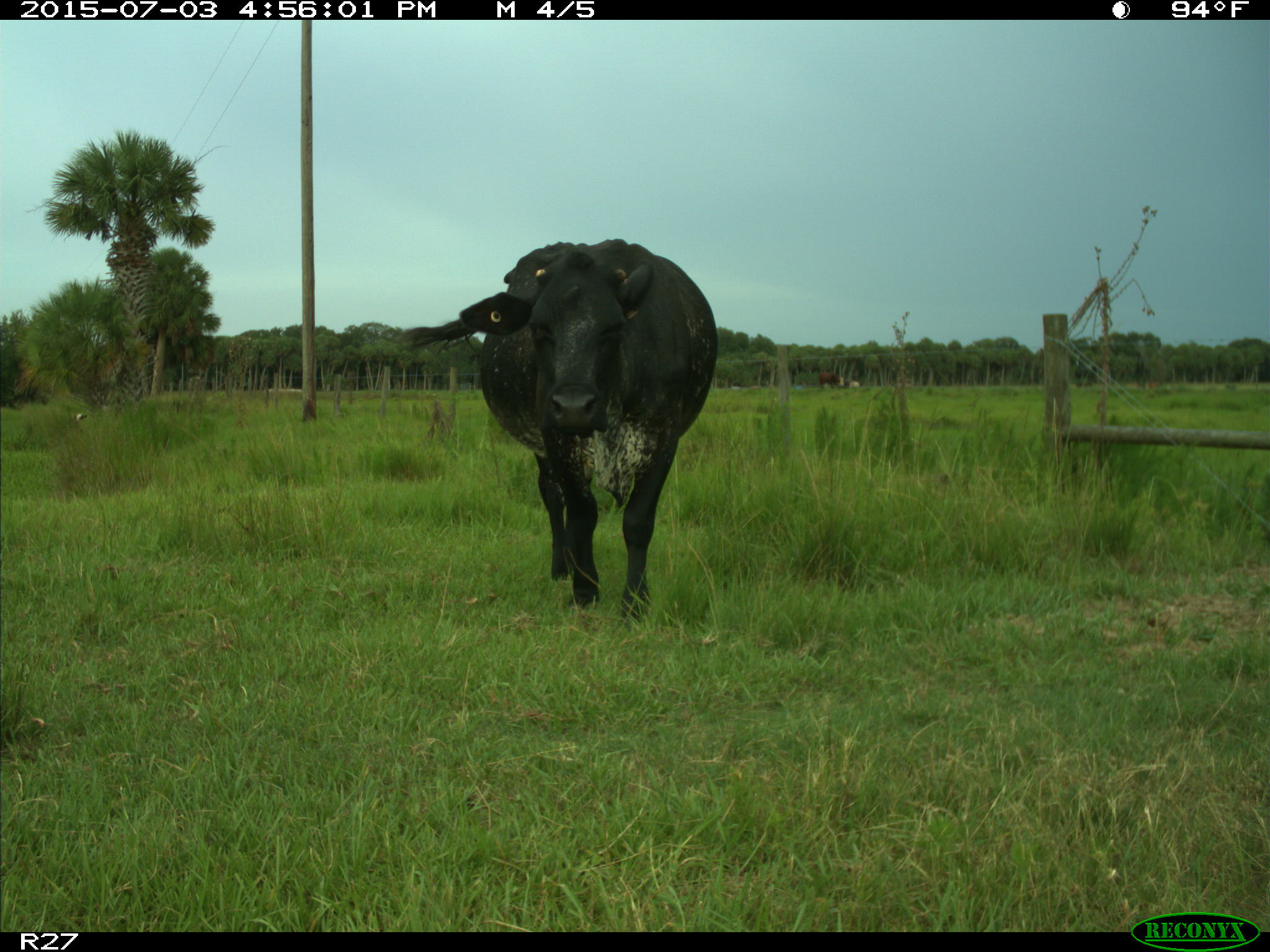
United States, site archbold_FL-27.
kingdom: Animalia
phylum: Chordata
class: Mammalia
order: Artiodactyla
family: Bovidae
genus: Bos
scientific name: Bos taurus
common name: domestic cow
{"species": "Bos taurus (domestic cow)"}